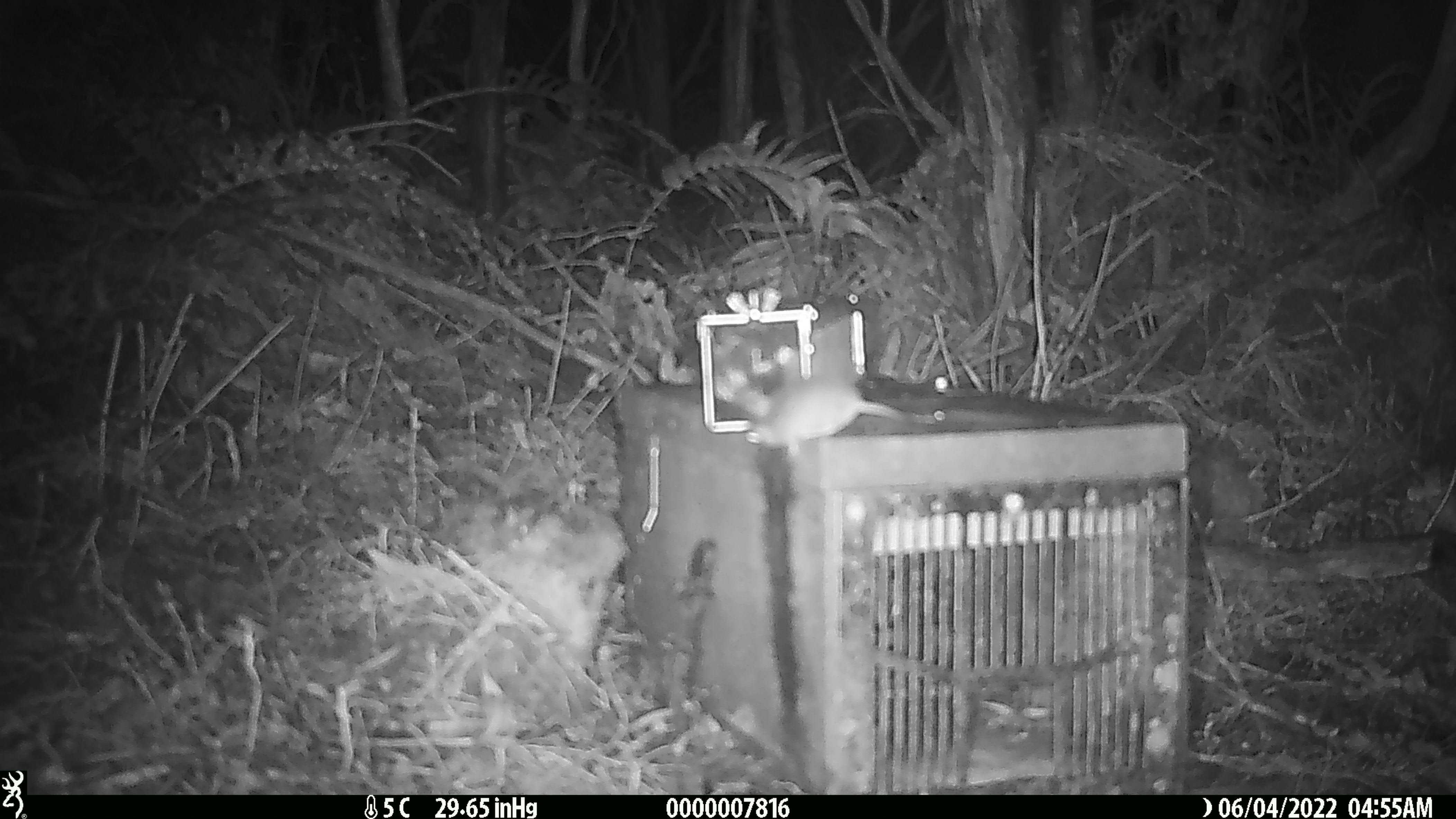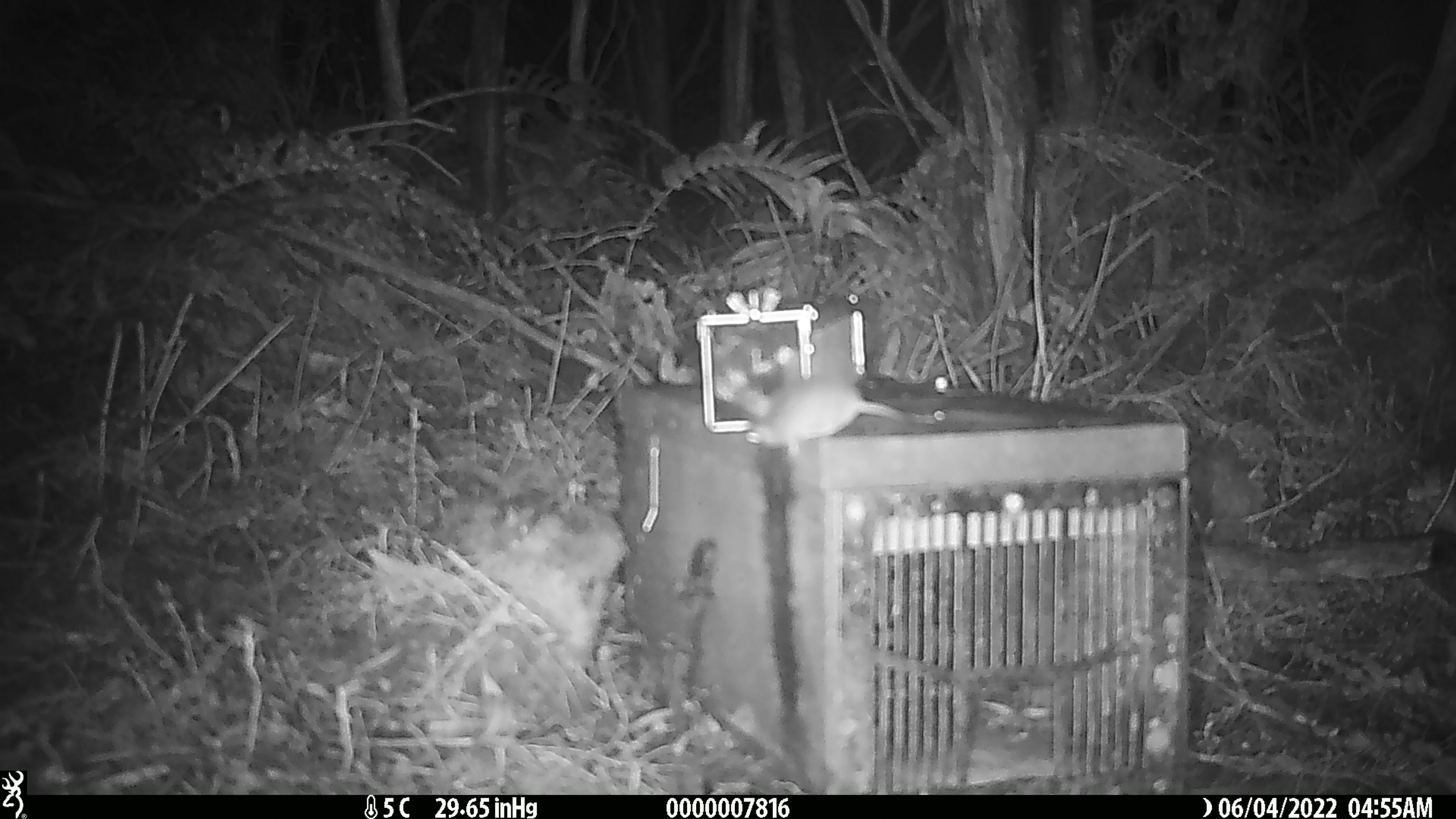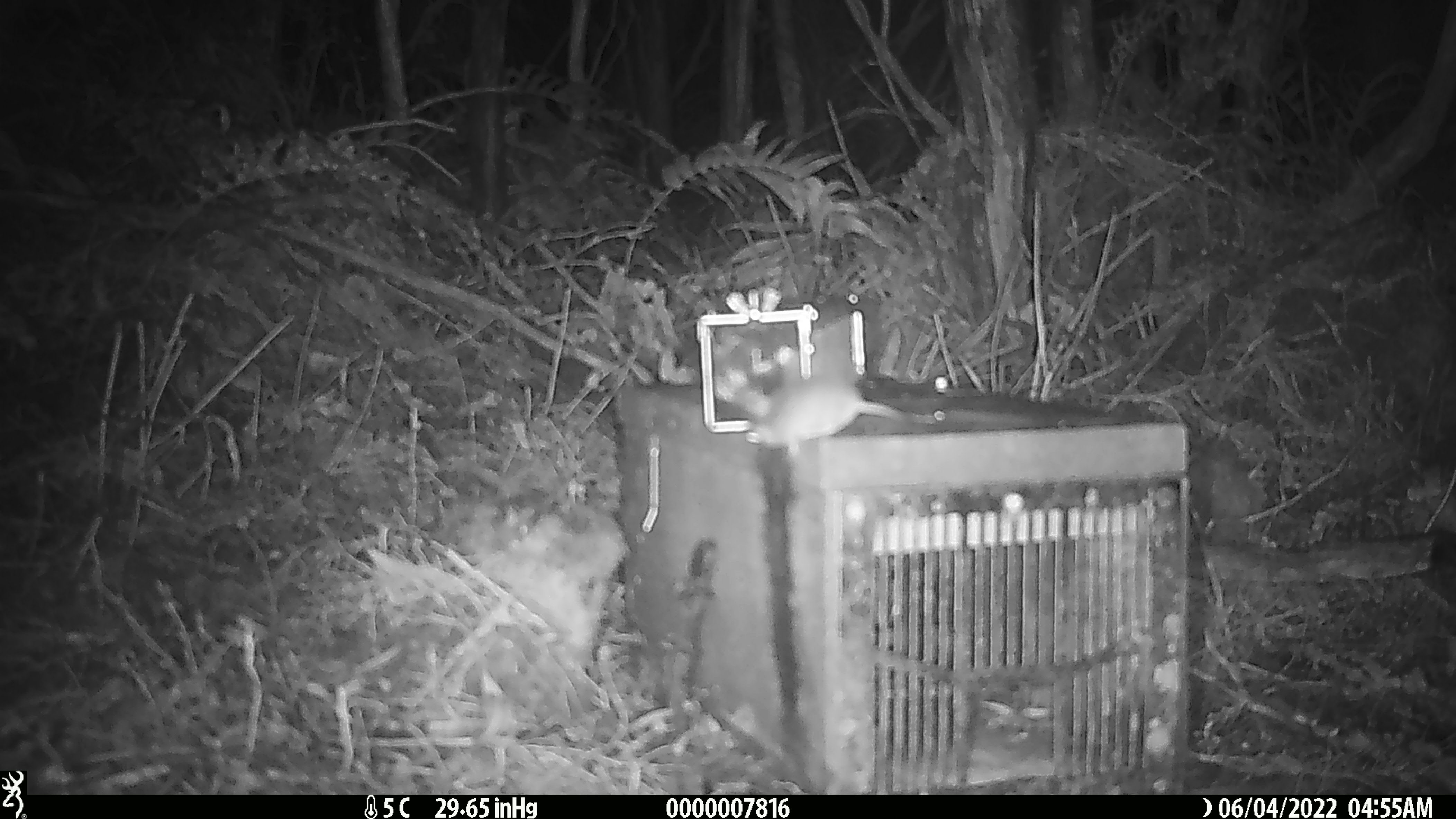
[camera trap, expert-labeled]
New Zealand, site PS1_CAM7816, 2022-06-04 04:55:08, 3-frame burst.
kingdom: Animalia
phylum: Chordata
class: Mammalia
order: Rodentia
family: Muridae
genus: Mus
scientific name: Mus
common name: mouse